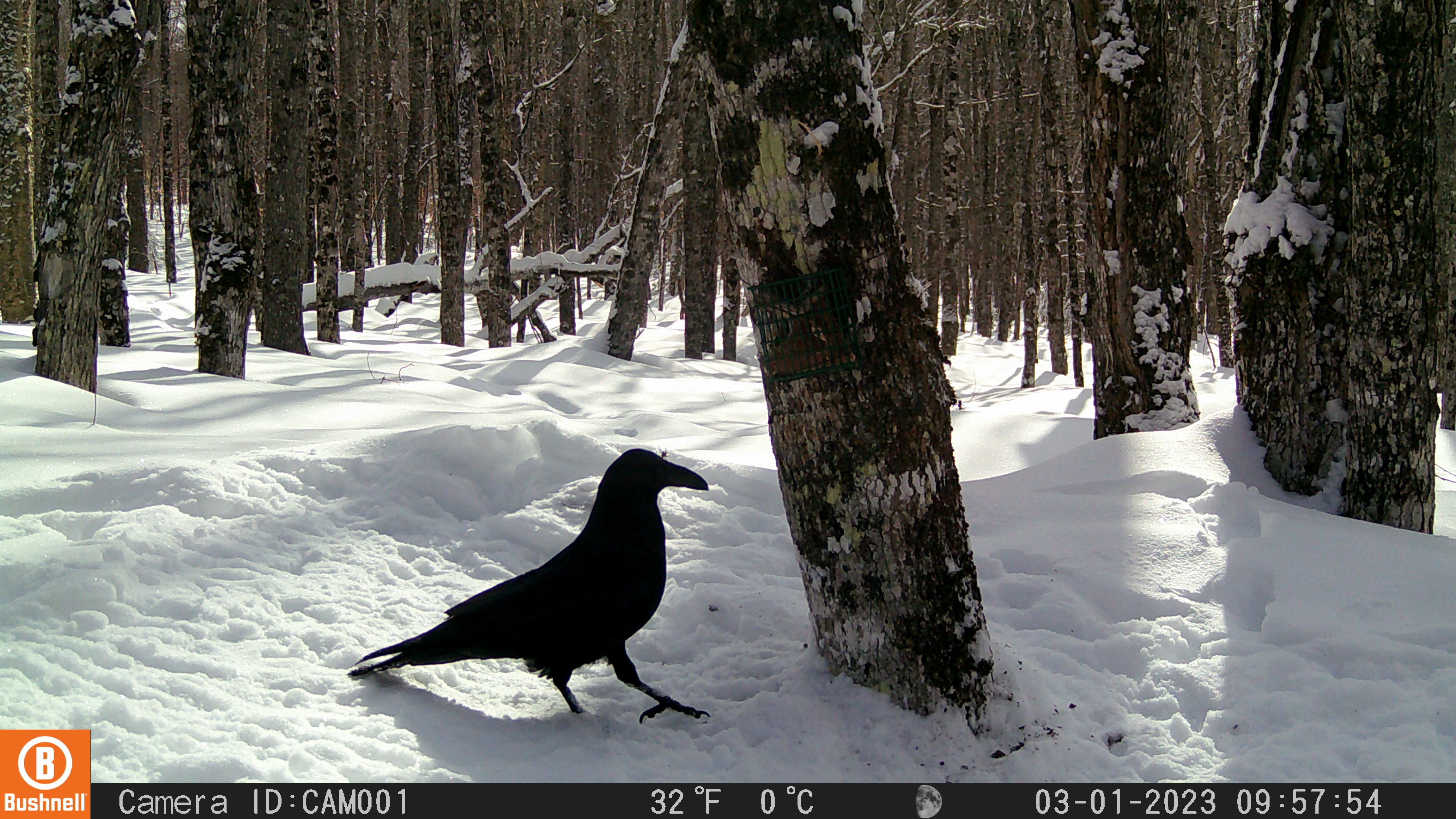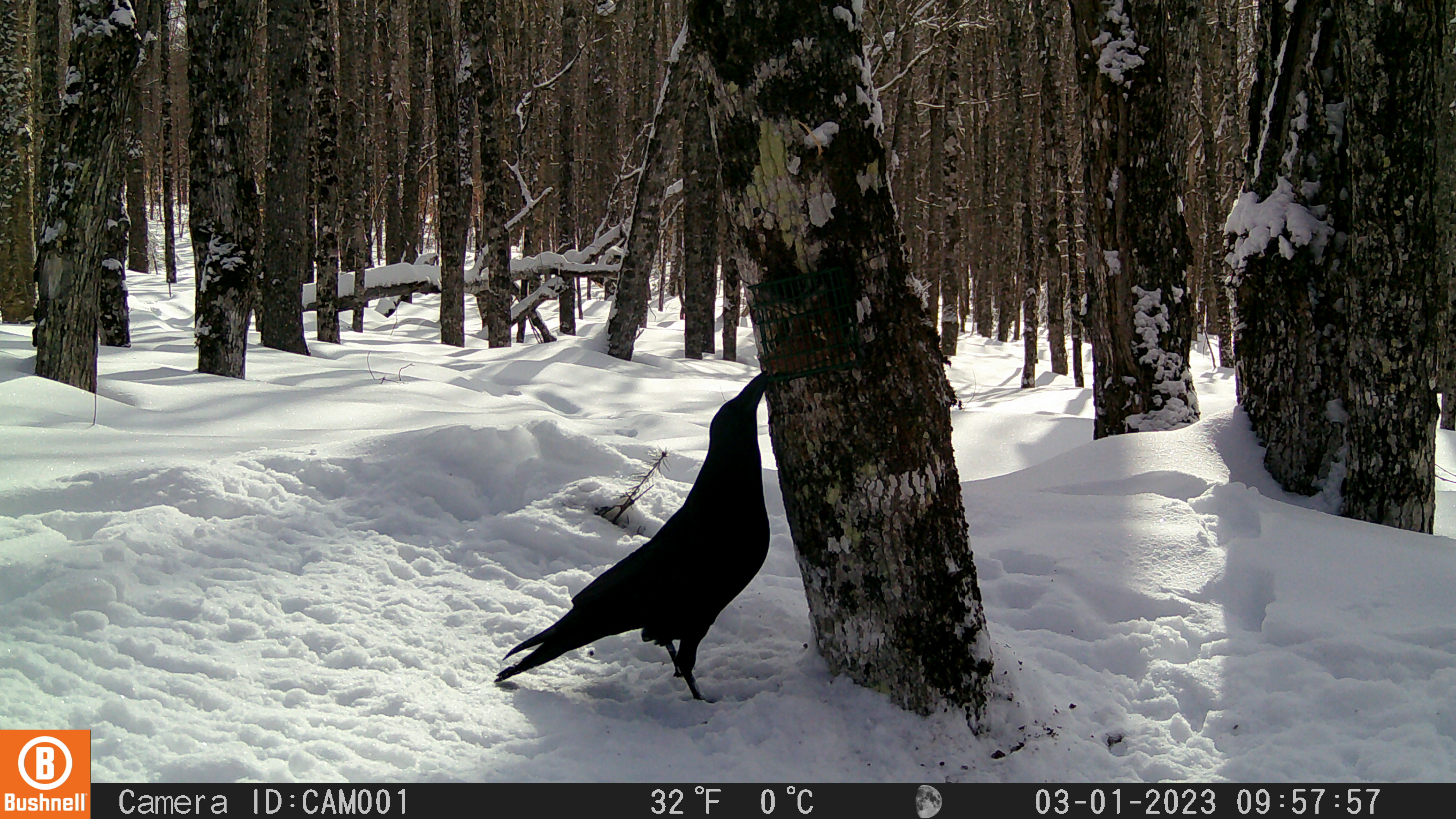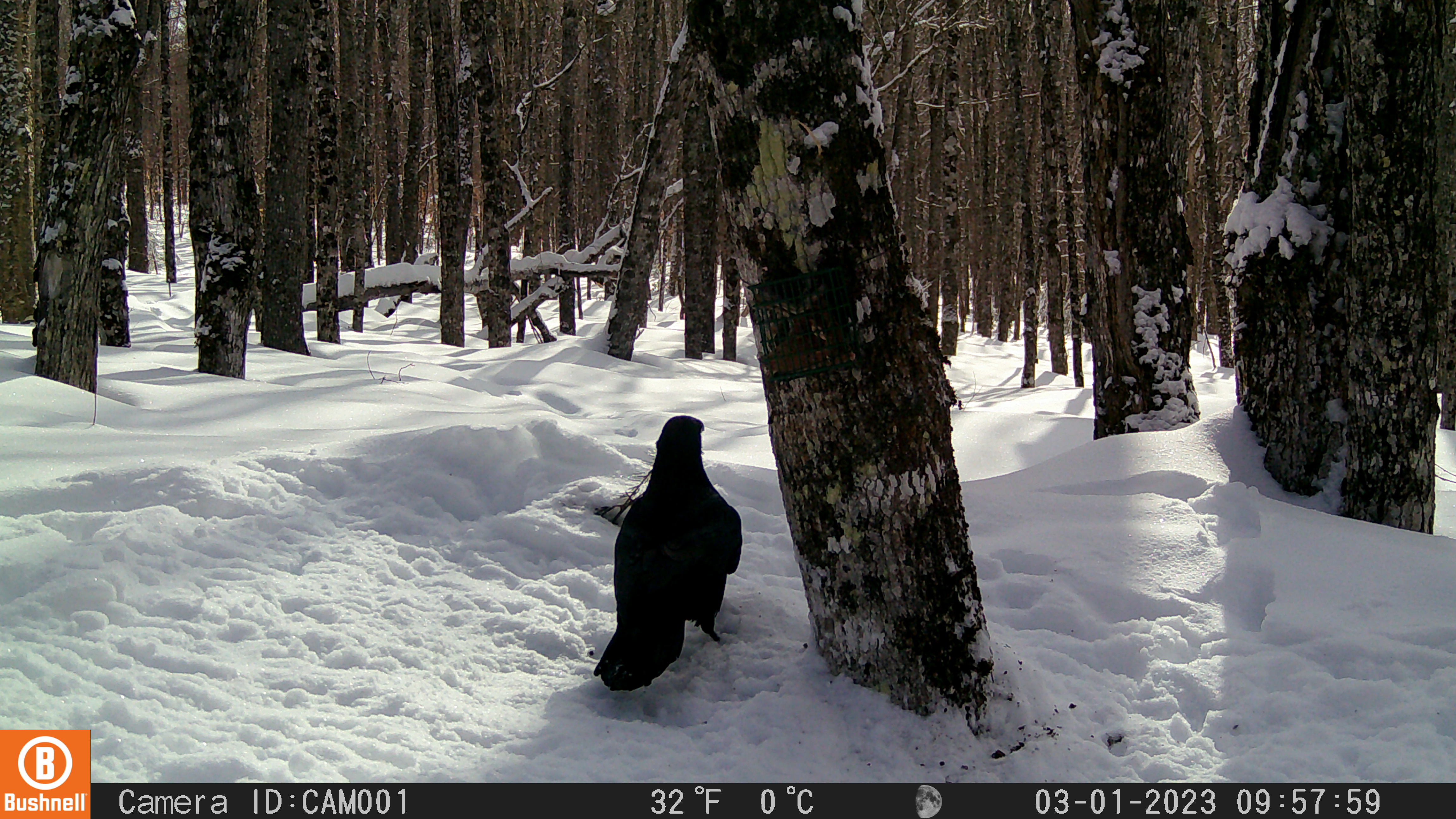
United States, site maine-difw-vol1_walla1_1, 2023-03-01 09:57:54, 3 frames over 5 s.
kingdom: Animalia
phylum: Chordata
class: Aves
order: Passeriformes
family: Corvidae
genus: Corvus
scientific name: Corvus corax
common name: common raven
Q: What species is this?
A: Common raven (Corvus corax).